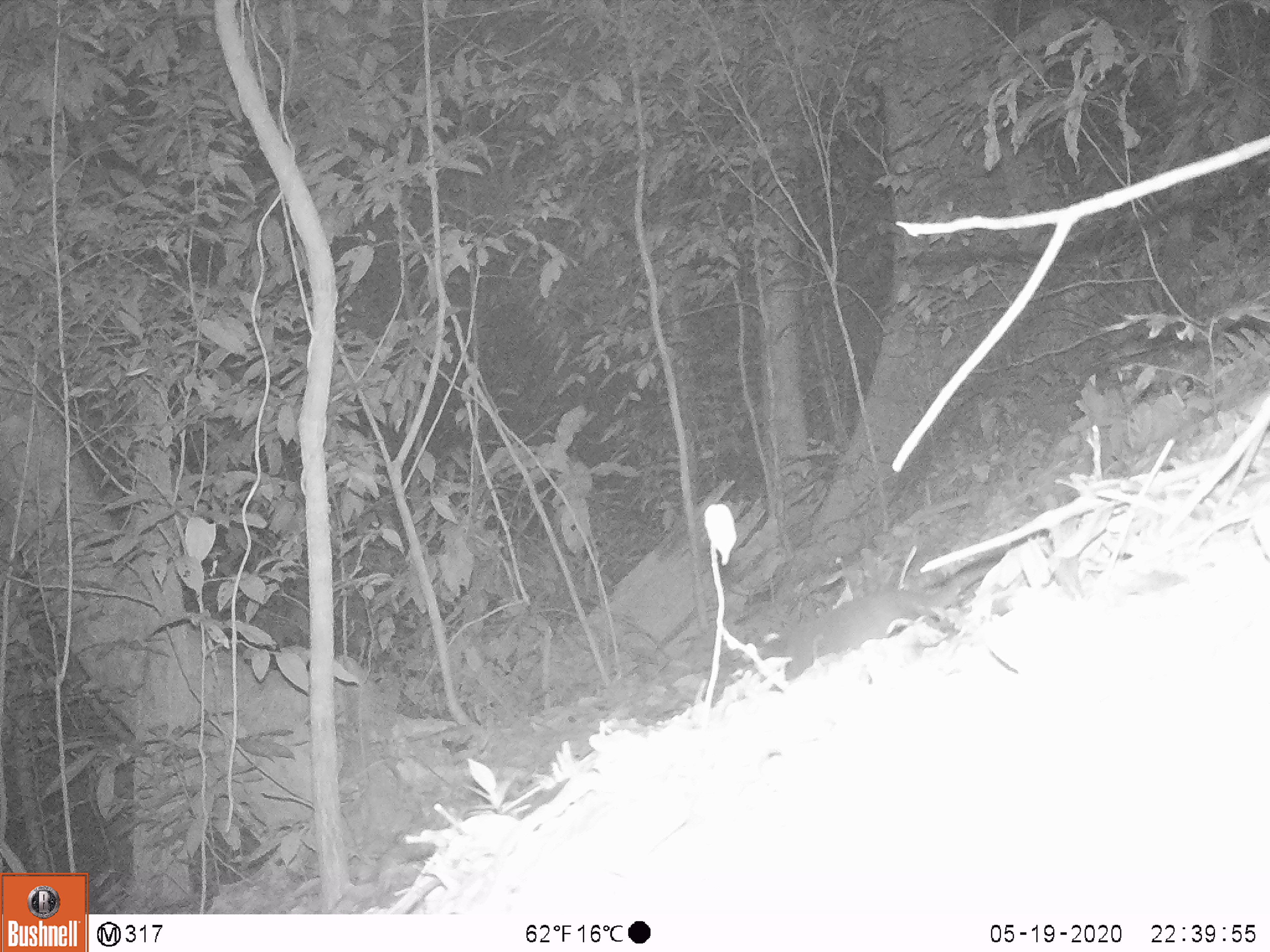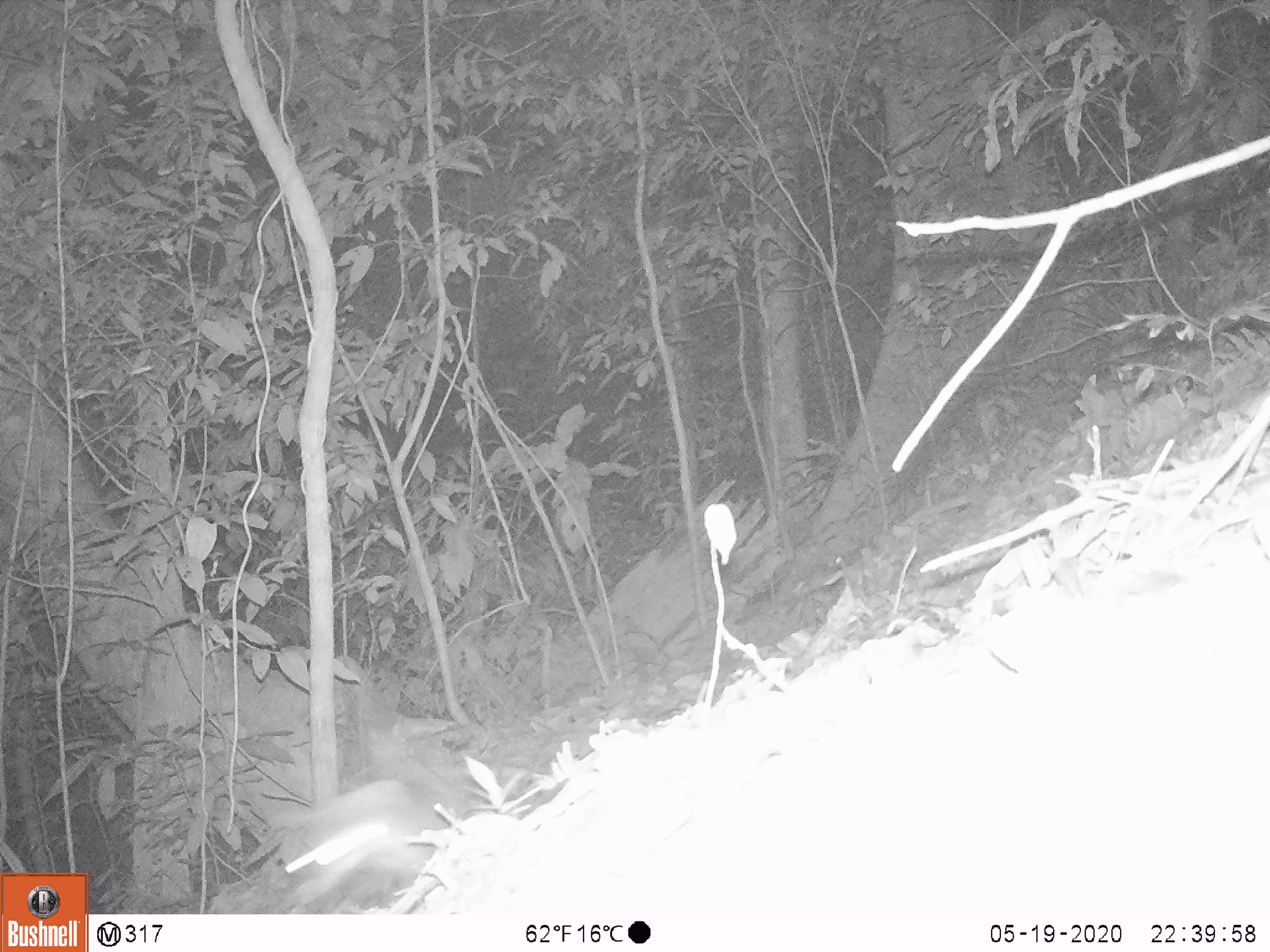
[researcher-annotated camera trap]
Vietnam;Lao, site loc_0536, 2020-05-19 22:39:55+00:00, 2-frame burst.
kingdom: Animalia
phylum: Chordata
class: Mammalia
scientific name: Mammalia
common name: mammal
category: unidentified small mammal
Unidentified small mammal (mammal) (Mammalia). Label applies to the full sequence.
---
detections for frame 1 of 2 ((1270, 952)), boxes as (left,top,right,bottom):
unidentified small mammal: (753,565,990,682)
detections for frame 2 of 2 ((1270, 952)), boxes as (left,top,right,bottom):
unidentified small mammal: (275,721,467,906)